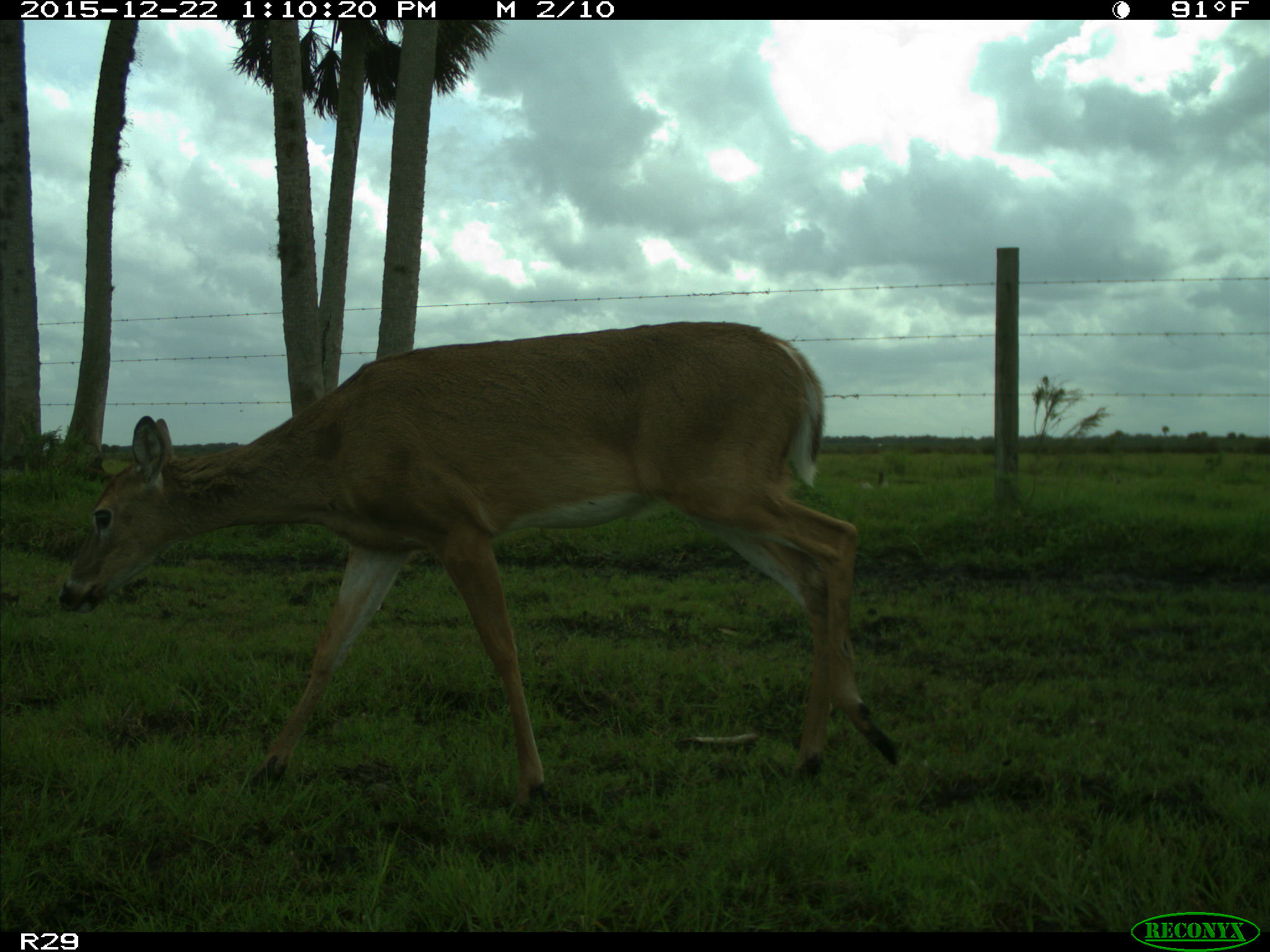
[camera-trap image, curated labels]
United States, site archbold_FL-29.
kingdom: Animalia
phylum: Chordata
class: Mammalia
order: Artiodactyla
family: Cervidae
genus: Odocoileus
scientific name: Odocoileus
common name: deer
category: unidentified deer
Unidentified deer (deer) (Odocoileus).